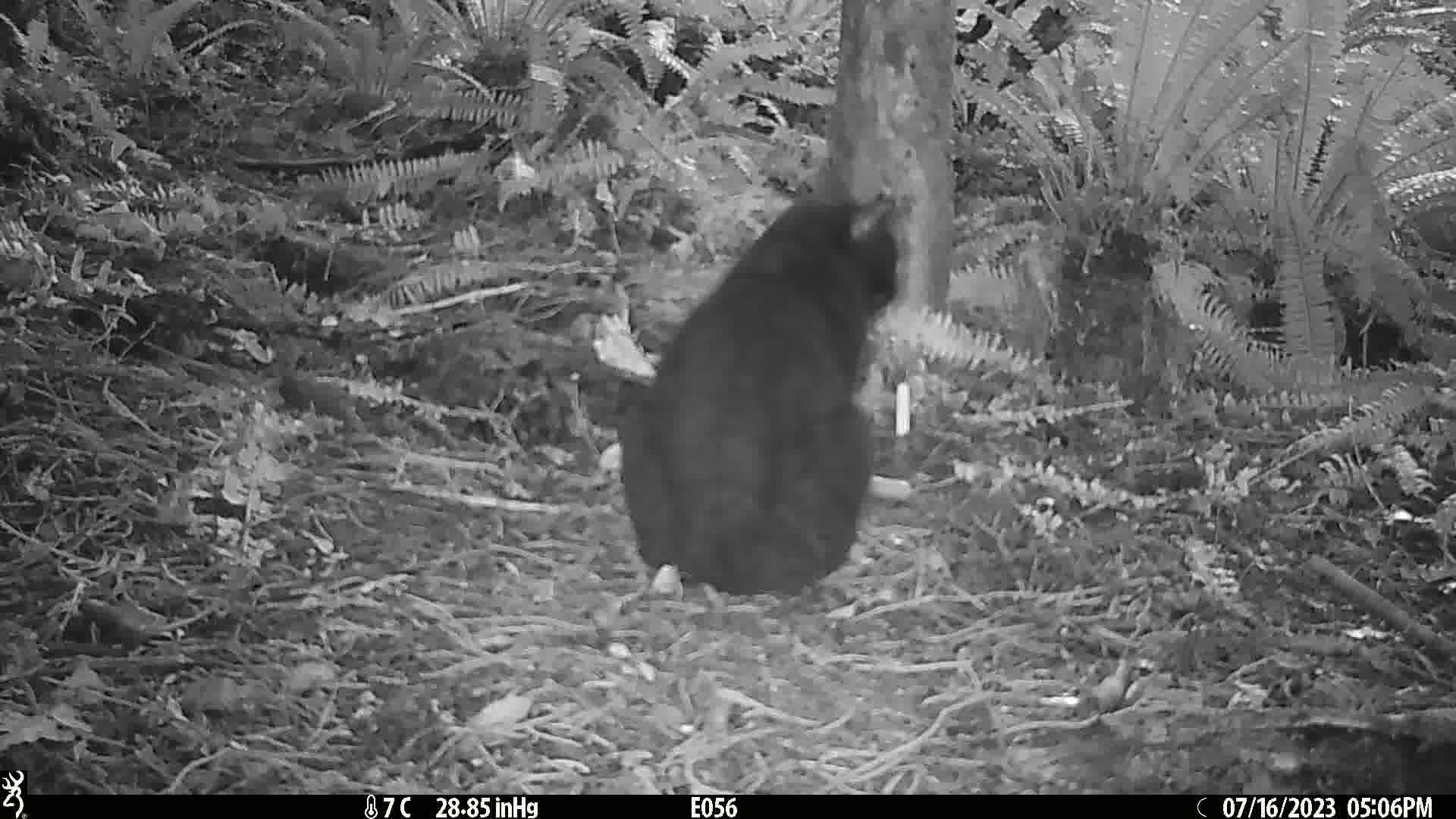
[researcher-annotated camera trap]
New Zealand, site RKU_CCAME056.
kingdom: Animalia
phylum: Chordata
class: Mammalia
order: Carnivora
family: Felidae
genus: Felis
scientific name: Felis catus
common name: domestic cat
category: cat